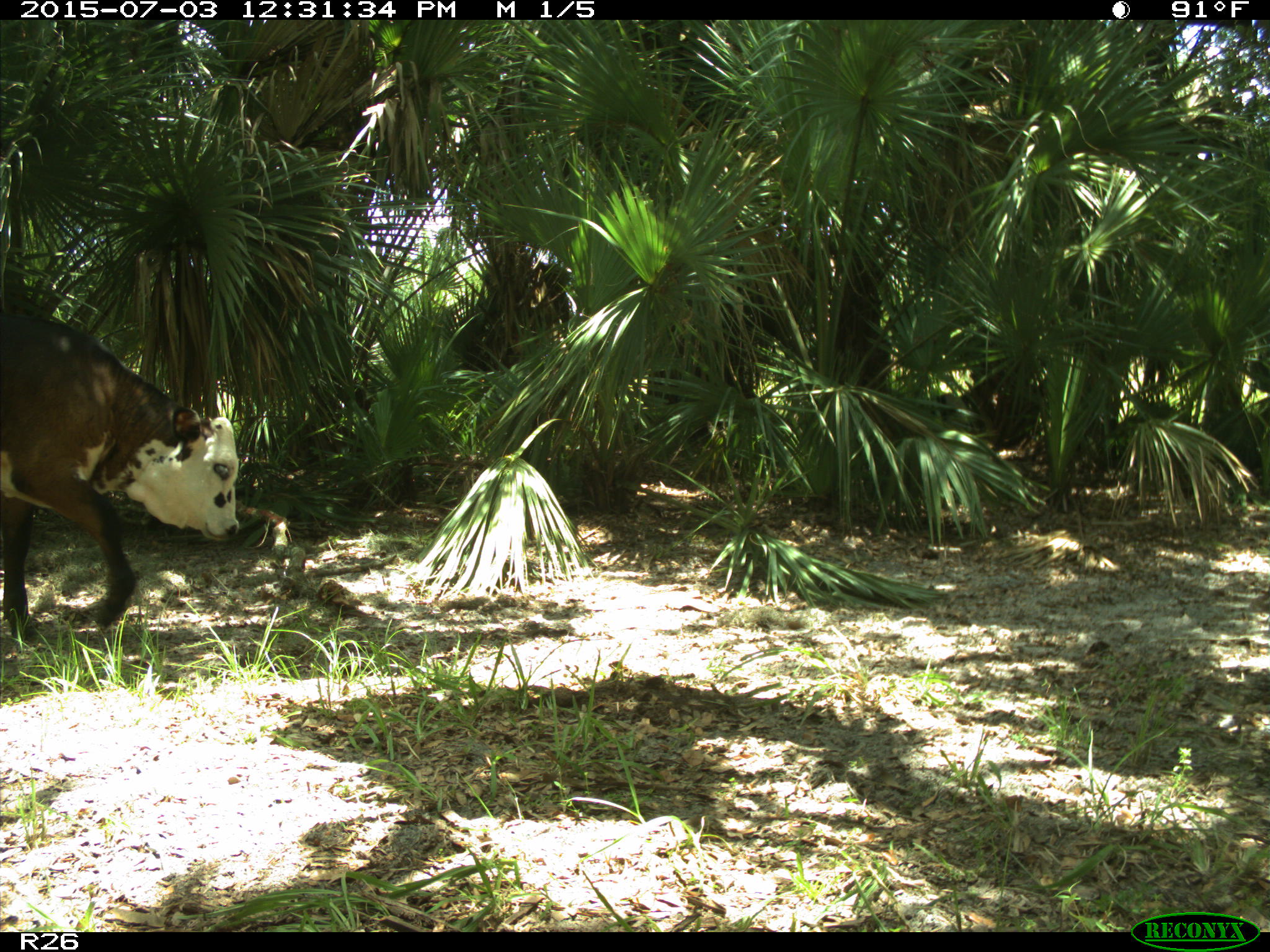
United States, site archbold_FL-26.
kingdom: Animalia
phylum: Chordata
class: Mammalia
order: Artiodactyla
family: Bovidae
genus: Bos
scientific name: Bos taurus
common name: domestic cow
Bos taurus (domestic cow).